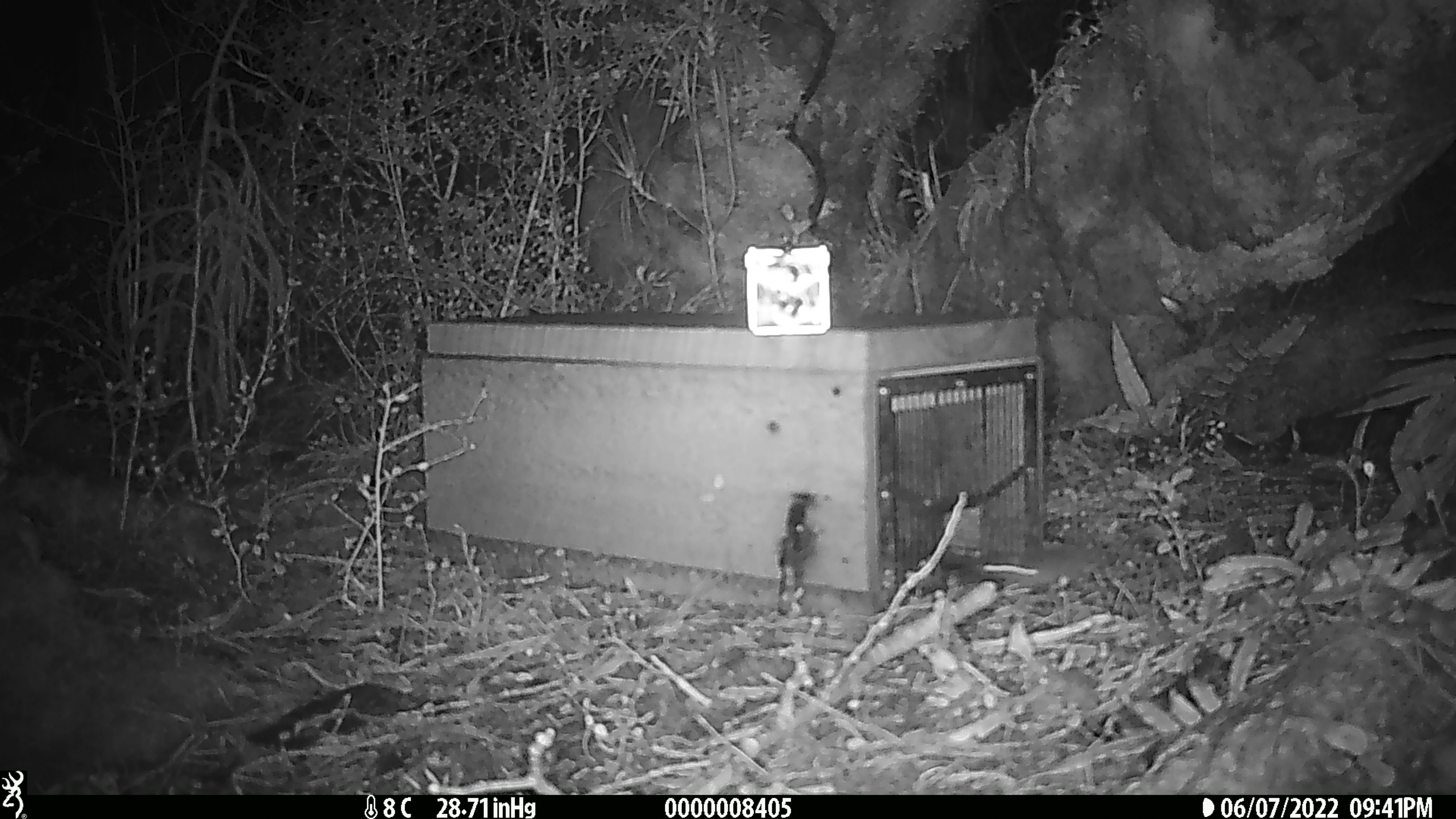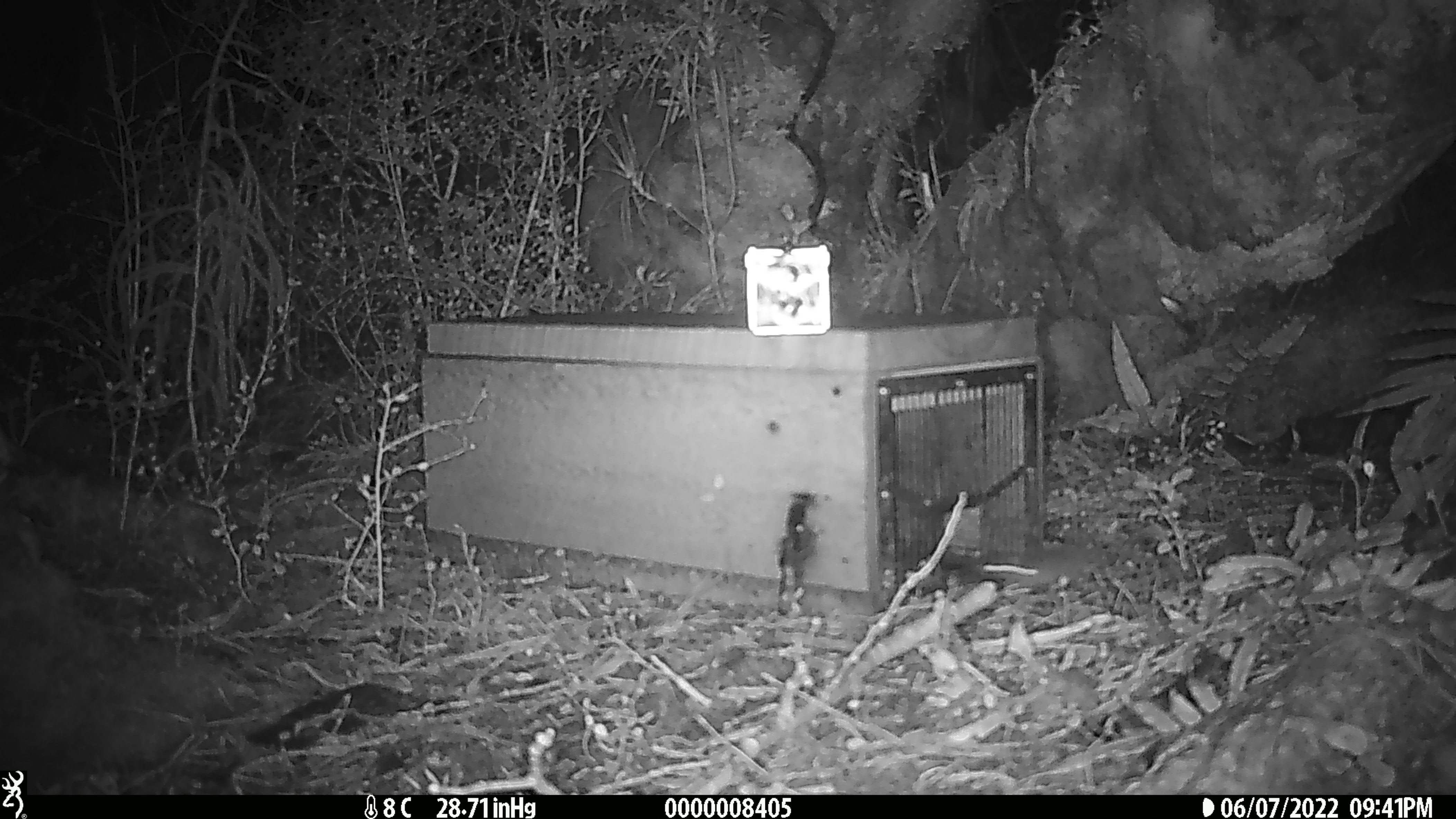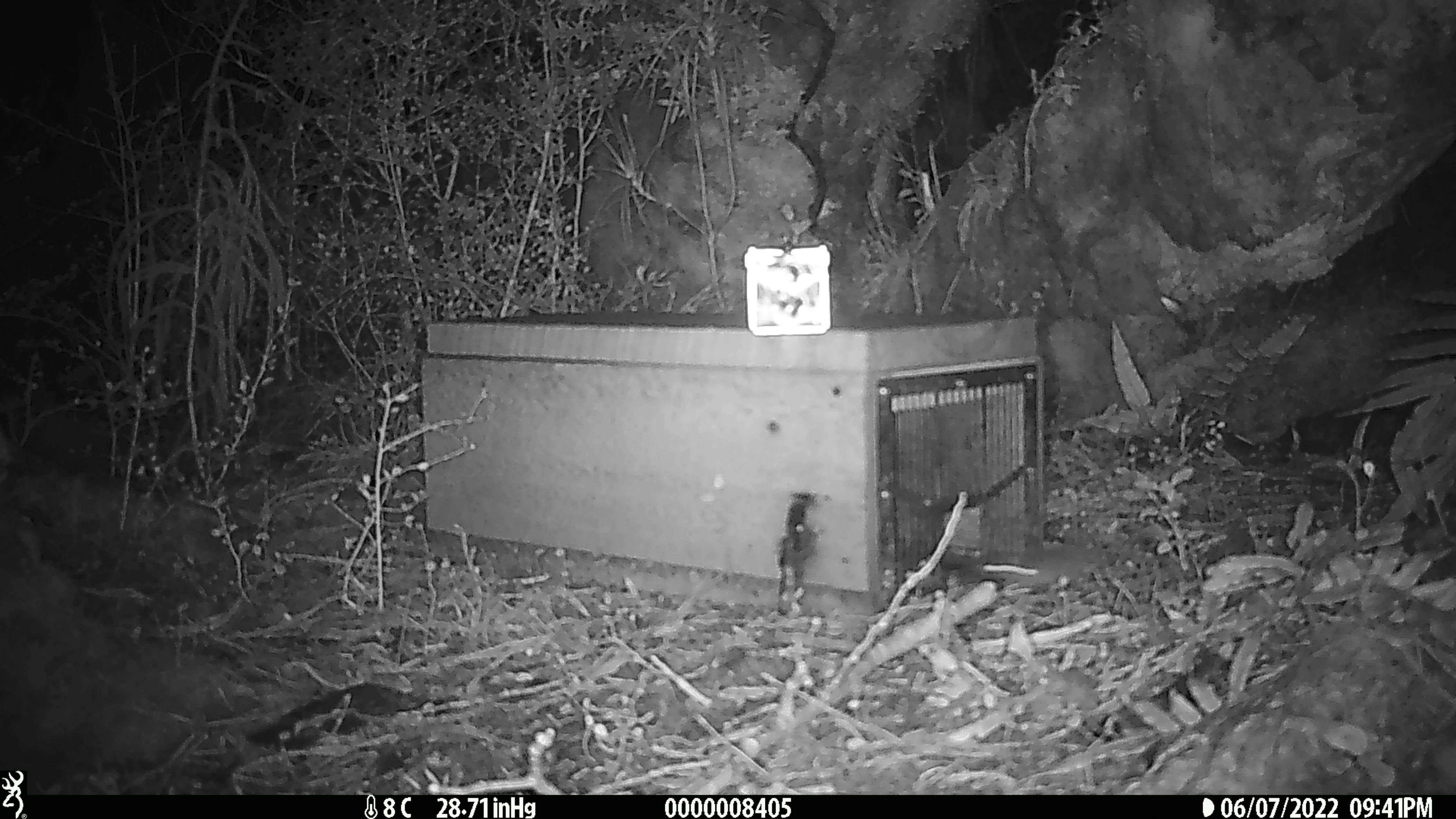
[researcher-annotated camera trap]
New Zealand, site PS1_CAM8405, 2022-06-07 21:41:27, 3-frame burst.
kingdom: Animalia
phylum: Chordata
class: Mammalia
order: Rodentia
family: Muridae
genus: Mus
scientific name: Mus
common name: mouse